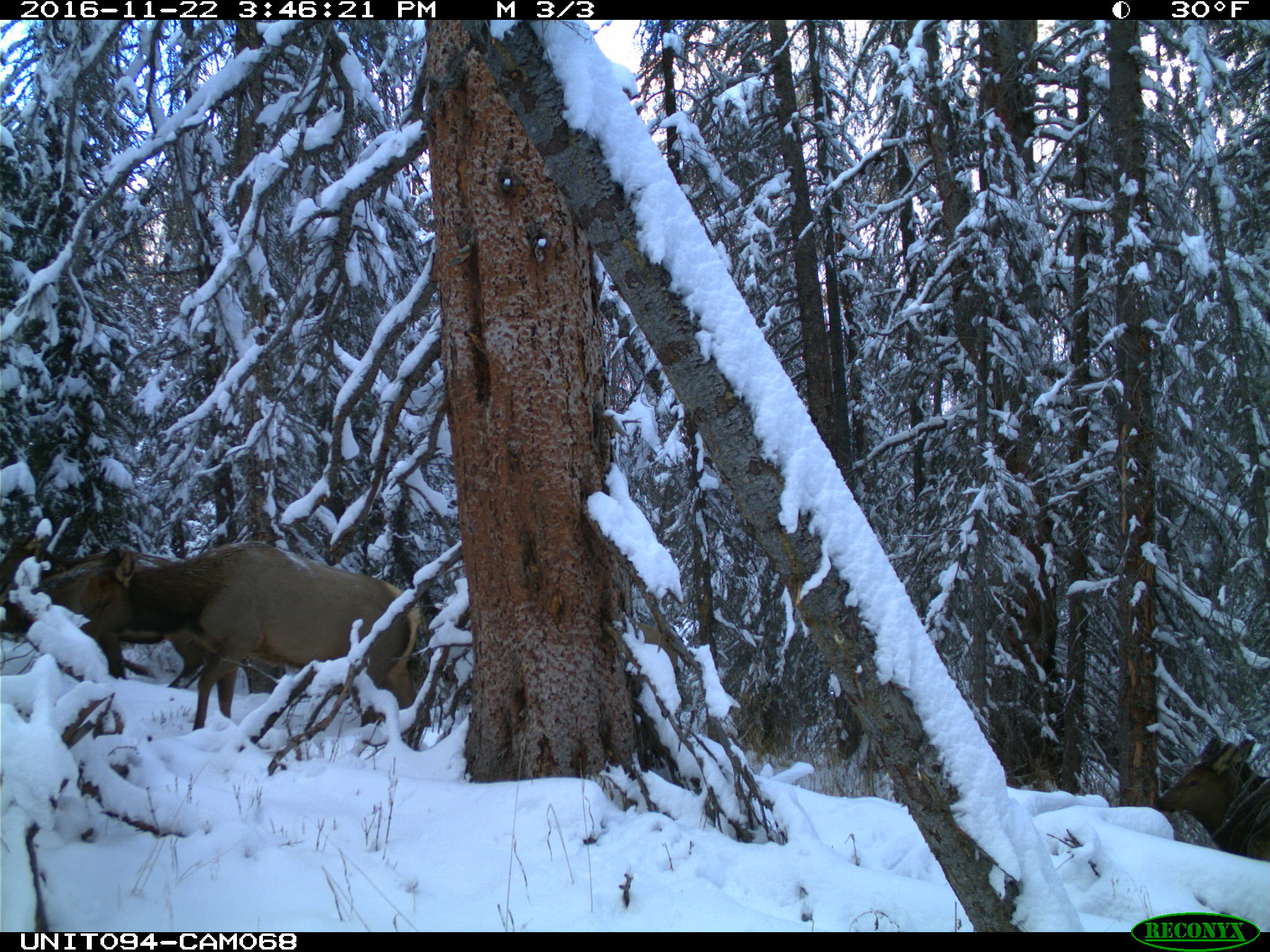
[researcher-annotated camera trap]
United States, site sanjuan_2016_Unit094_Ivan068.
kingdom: Animalia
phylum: Chordata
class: Mammalia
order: Artiodactyla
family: Cervidae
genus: Cervus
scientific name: Cervus elaphus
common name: red deer